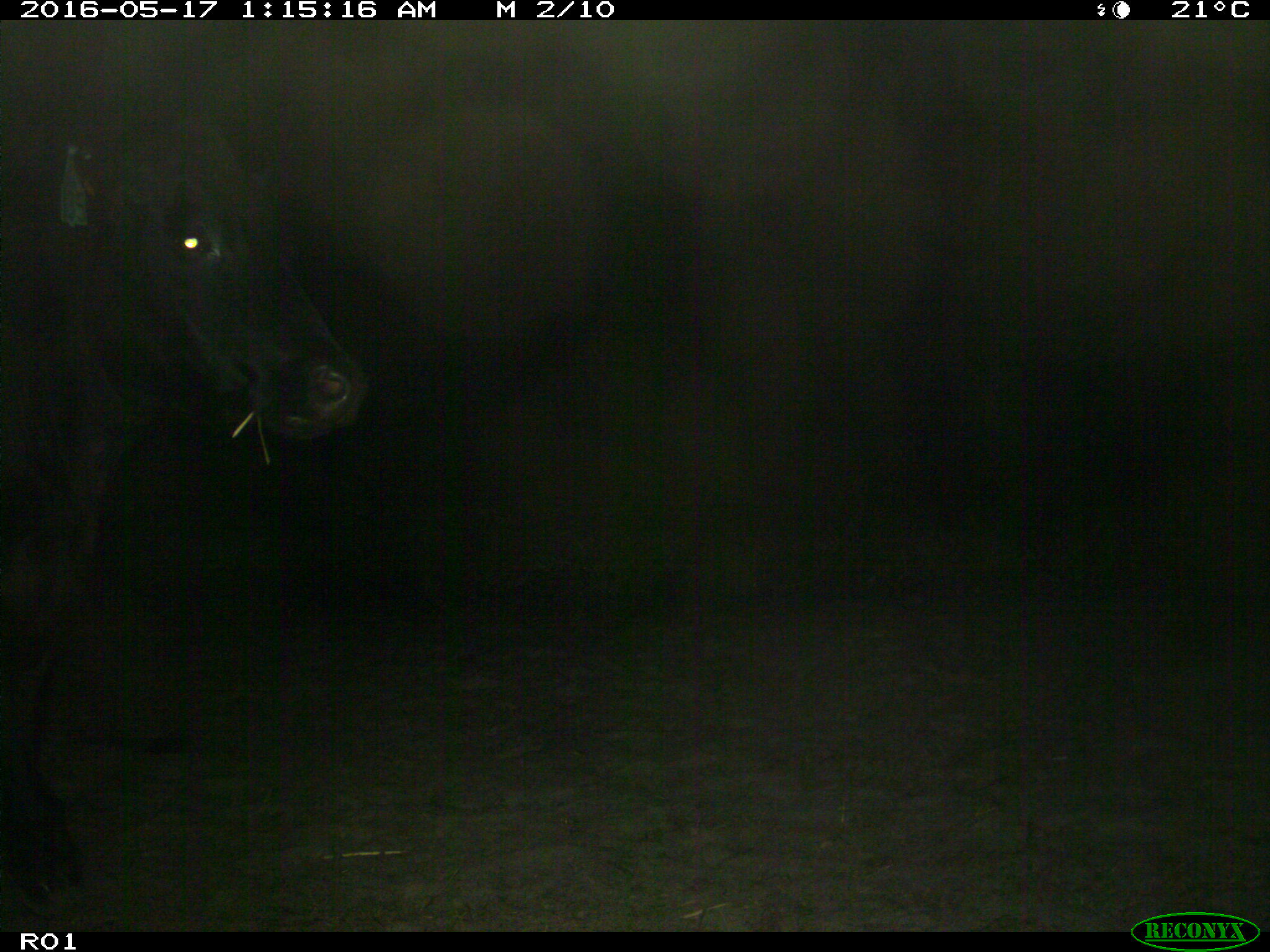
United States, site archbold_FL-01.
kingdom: Animalia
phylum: Chordata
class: Mammalia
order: Artiodactyla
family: Bovidae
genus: Bos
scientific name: Bos taurus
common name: domestic cow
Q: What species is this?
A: Bos taurus (domestic cow).